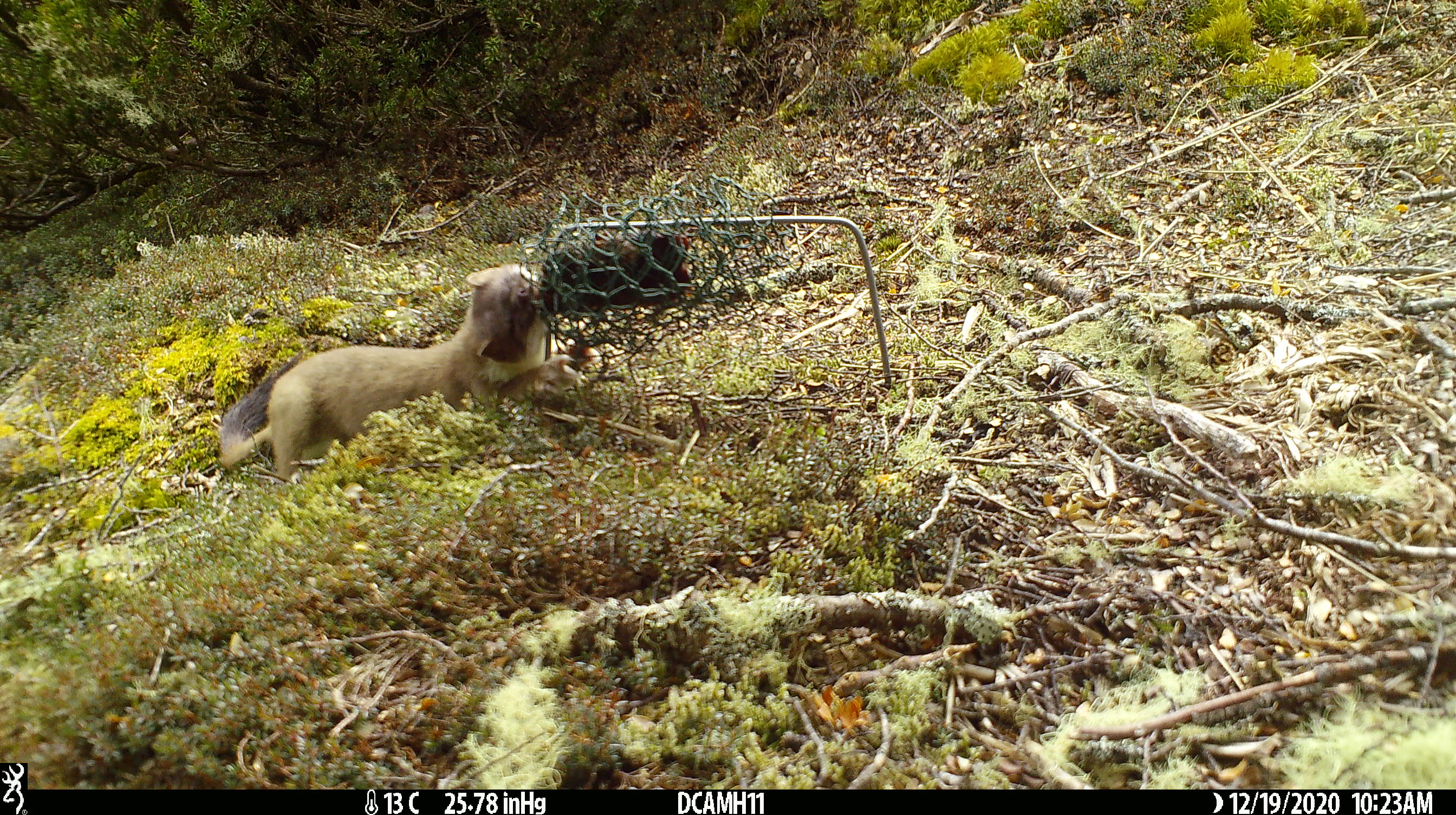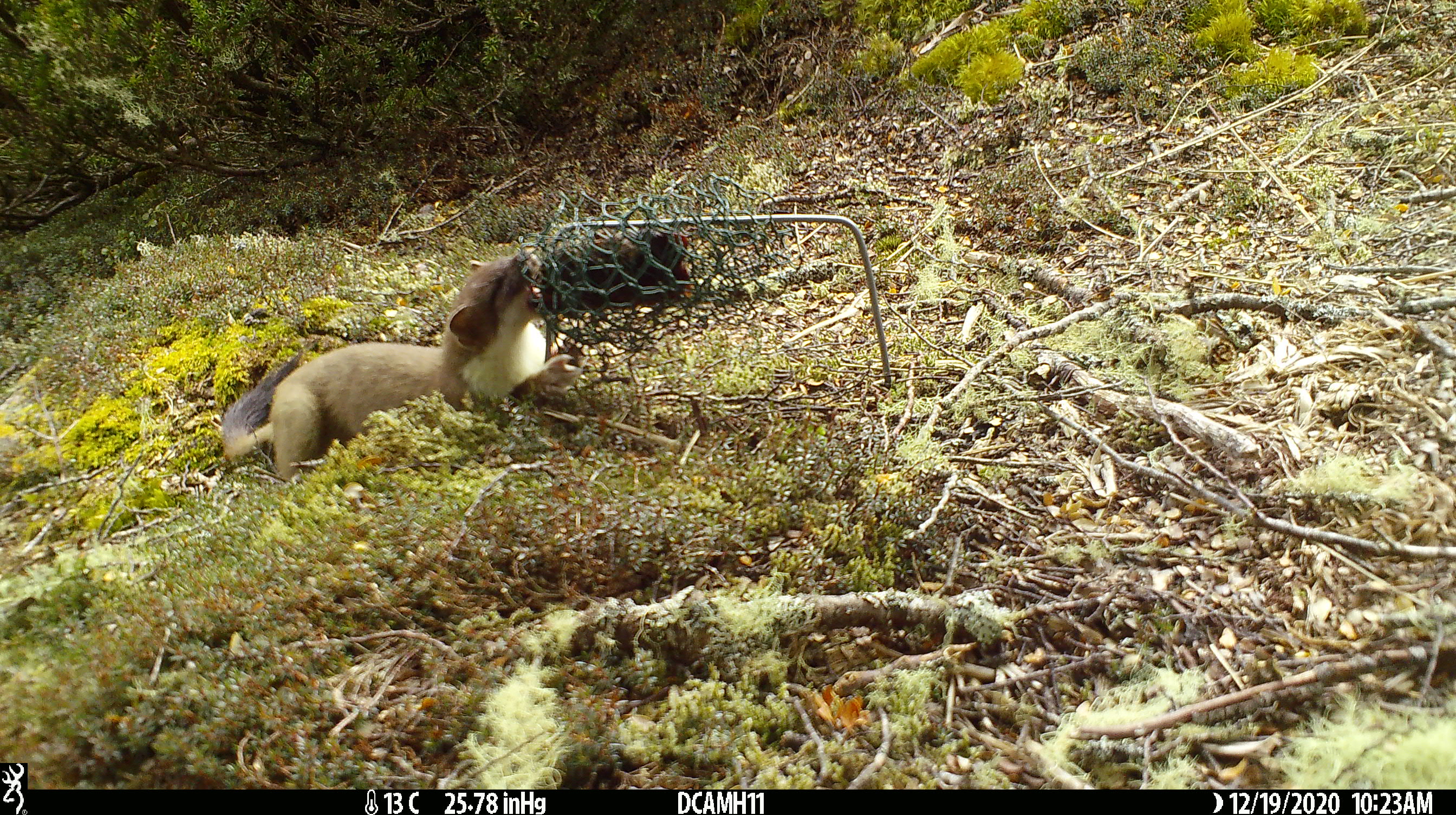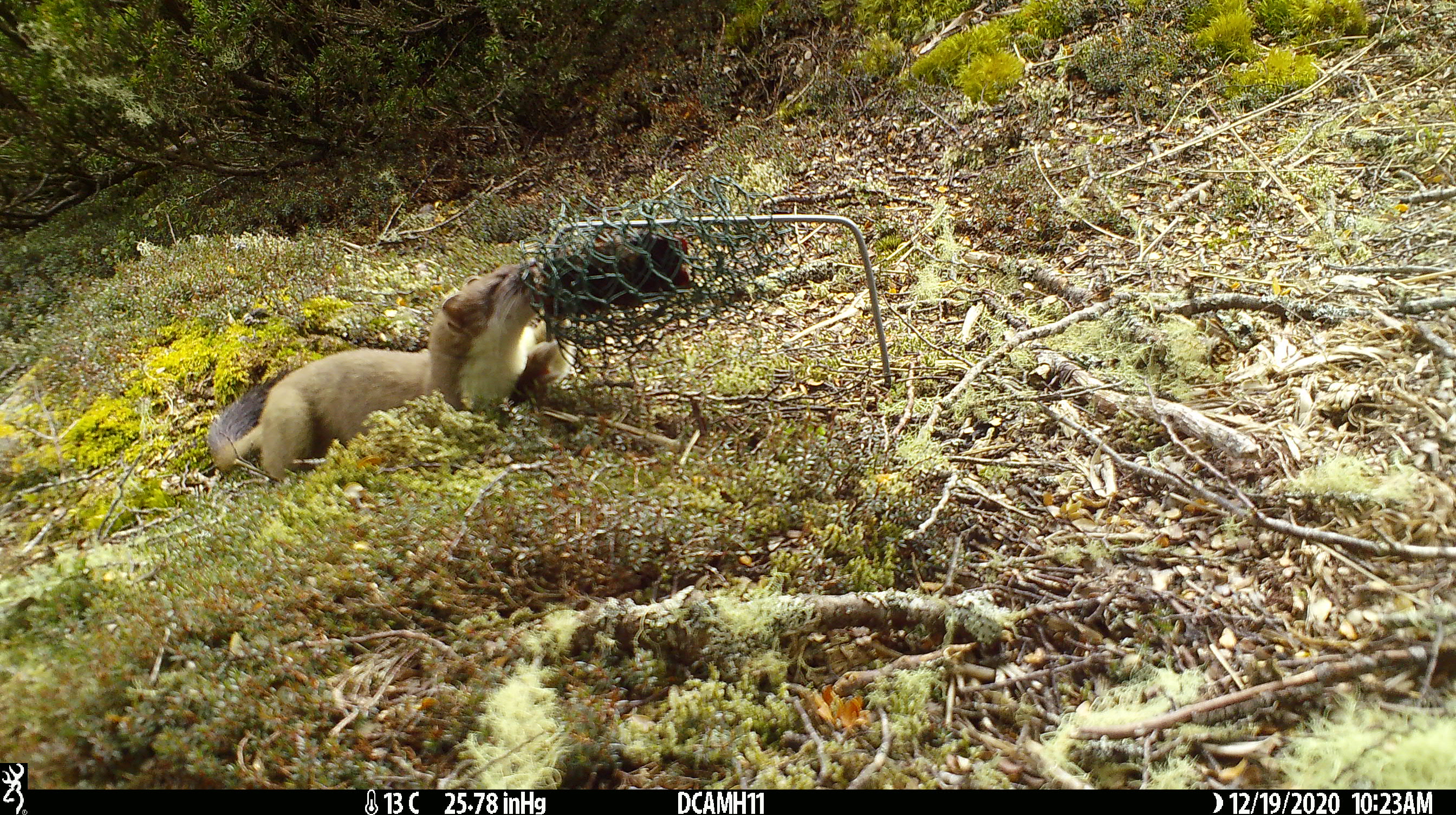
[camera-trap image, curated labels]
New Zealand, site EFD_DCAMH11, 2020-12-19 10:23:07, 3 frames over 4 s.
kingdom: Animalia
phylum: Chordata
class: Mammalia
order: Carnivora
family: Mustelidae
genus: Mustela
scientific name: Mustela erminea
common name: stoat